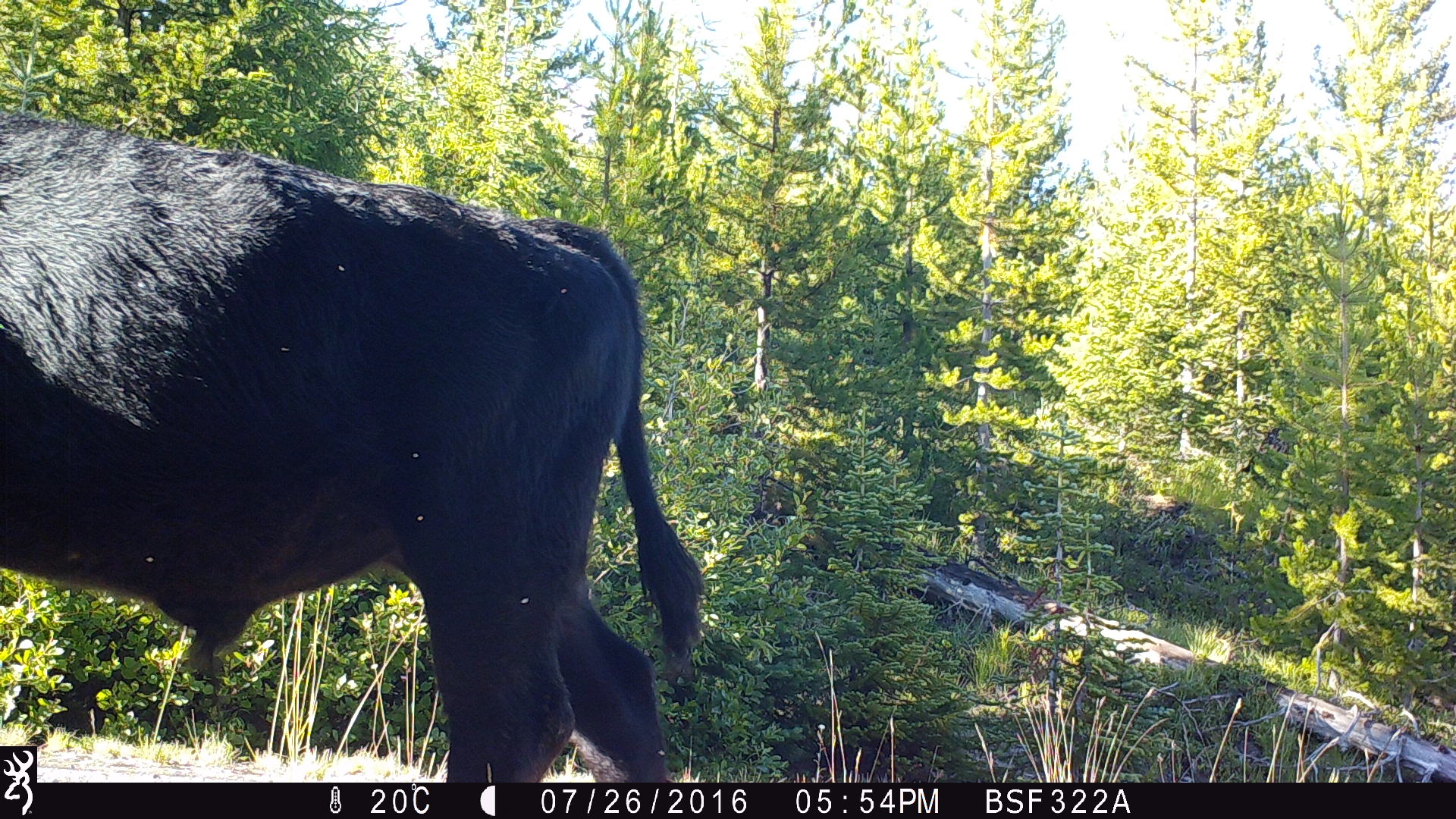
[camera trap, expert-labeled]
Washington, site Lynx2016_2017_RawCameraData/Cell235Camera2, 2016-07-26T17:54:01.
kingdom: Animalia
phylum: Chordata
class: Mammalia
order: Artiodactyla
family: Bovidae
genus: Bos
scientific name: Bos taurus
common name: domestic cattle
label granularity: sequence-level